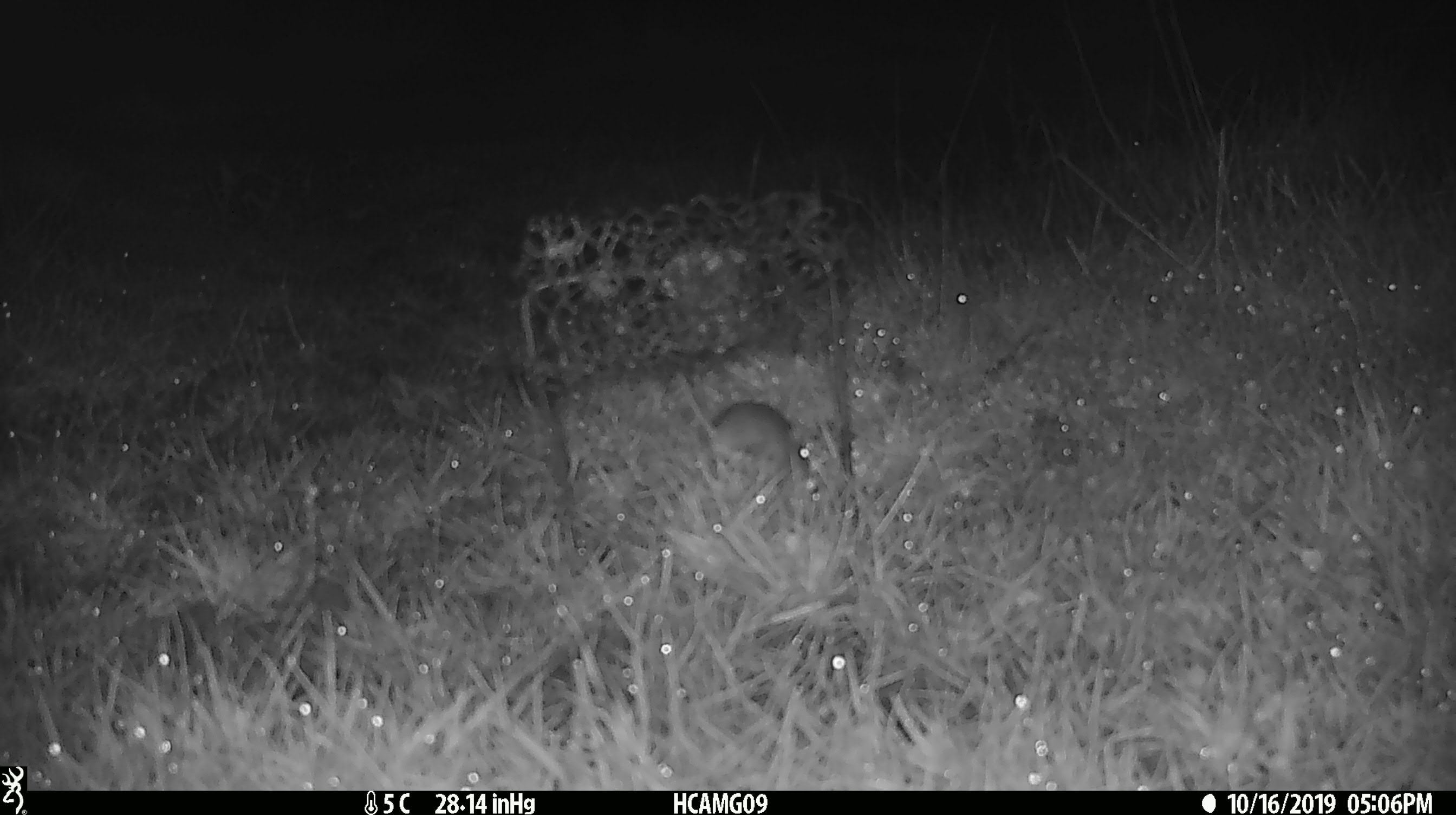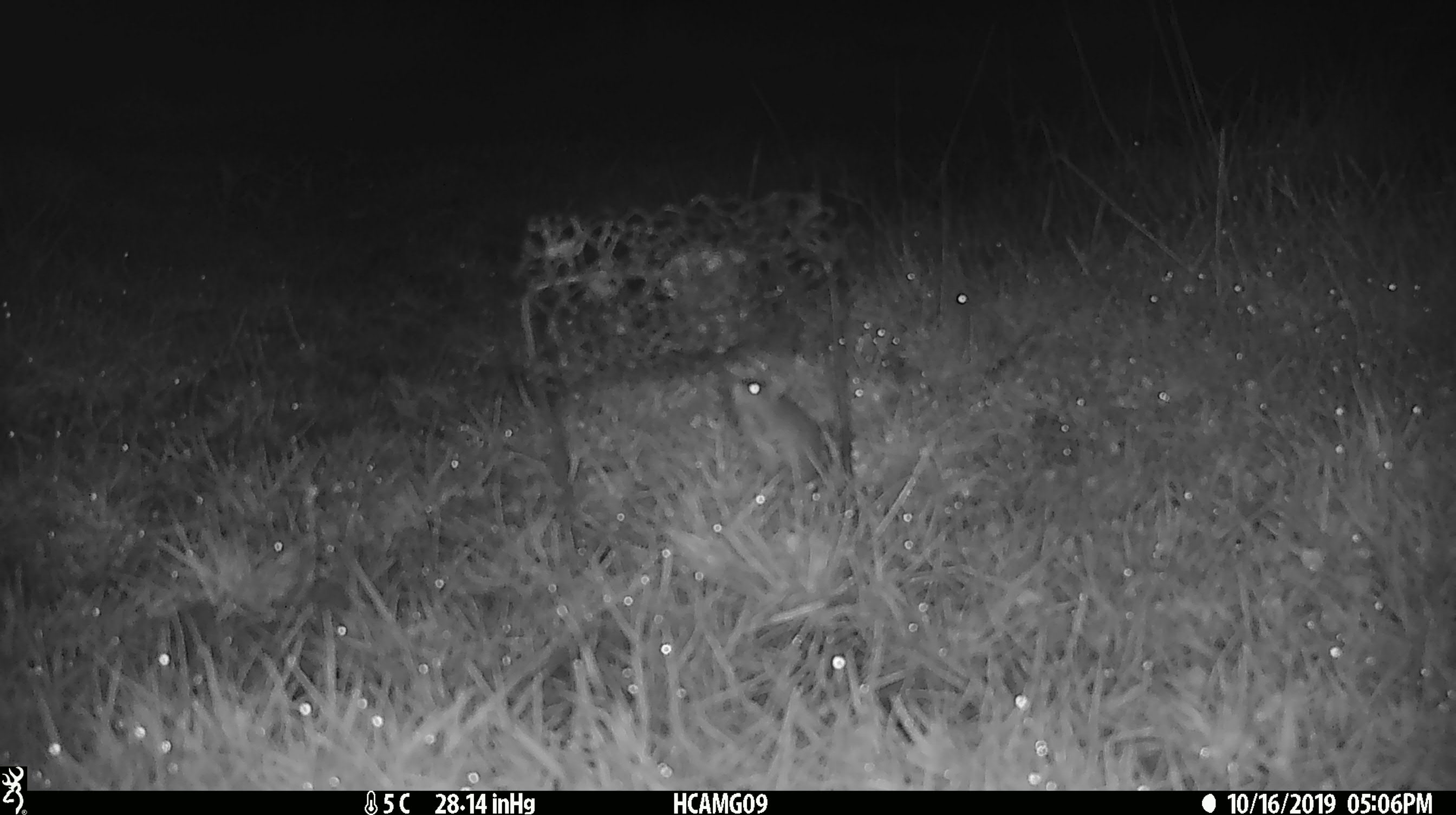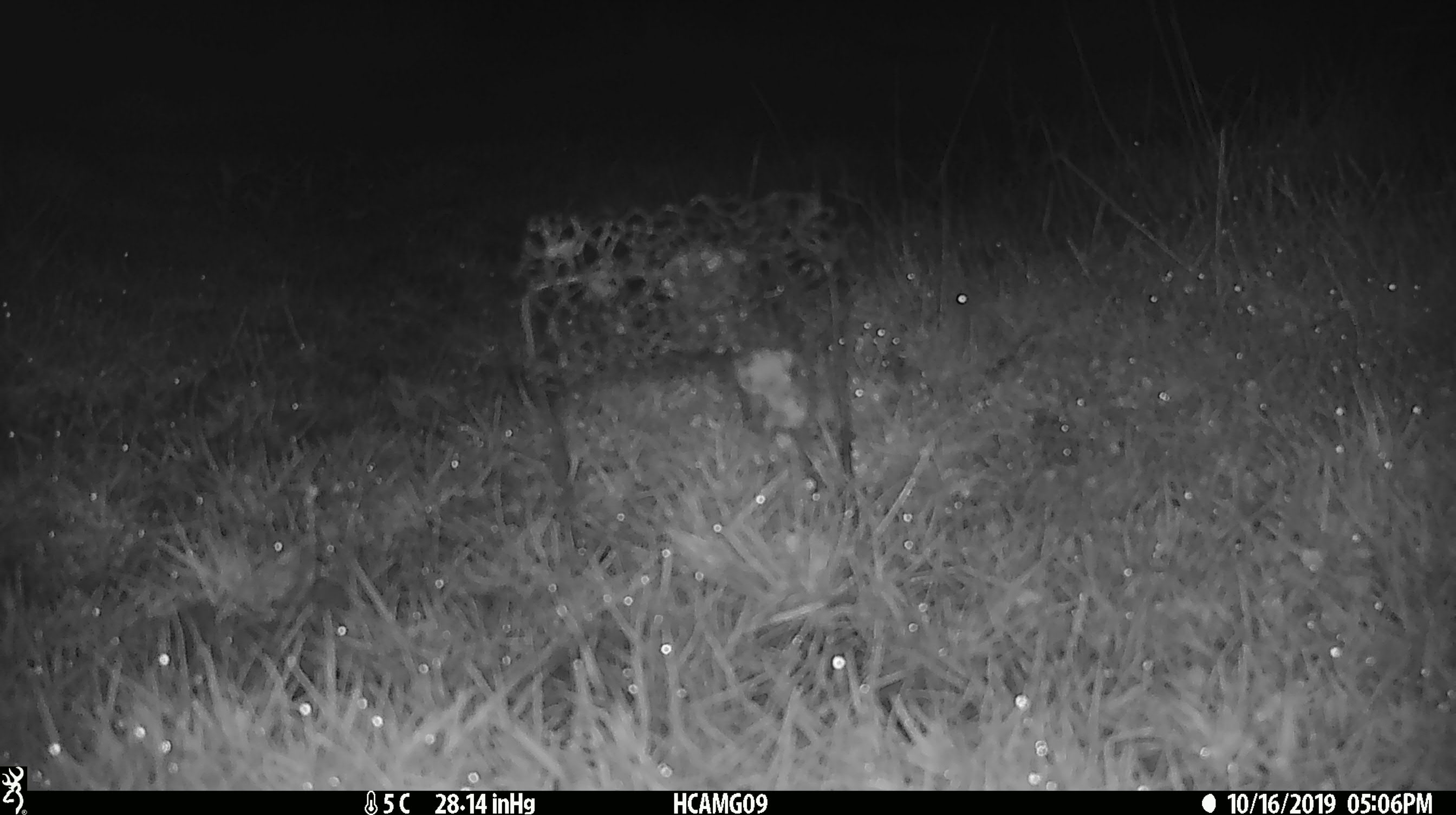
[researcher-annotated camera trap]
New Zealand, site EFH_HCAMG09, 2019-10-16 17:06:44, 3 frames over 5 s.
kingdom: Animalia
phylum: Chordata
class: Mammalia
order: Rodentia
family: Muridae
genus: Mus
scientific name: Mus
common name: mouse